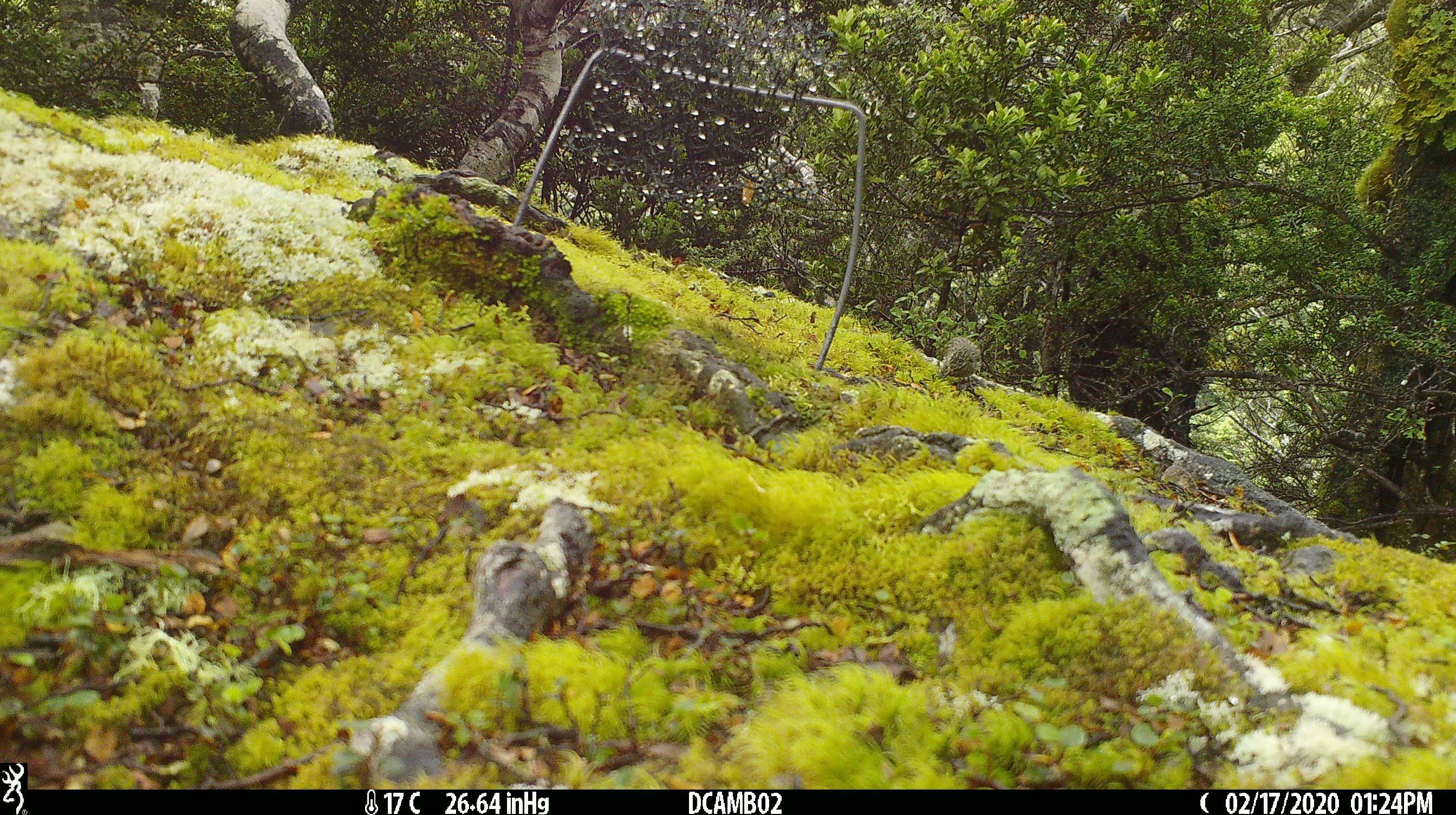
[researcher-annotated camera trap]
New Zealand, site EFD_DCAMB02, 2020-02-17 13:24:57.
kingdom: Animalia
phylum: Chordata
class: Aves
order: Passeriformes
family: Acanthisittidae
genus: Acanthisitta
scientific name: Acanthisitta chloris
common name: rifleman